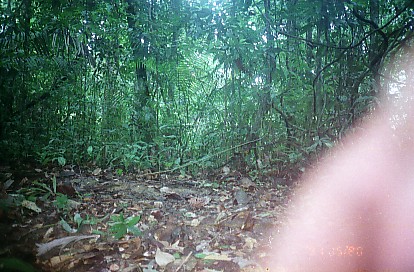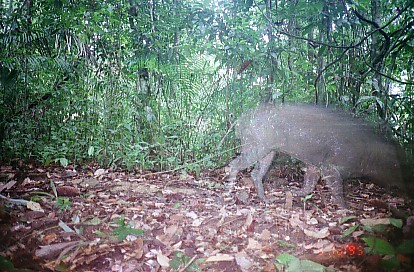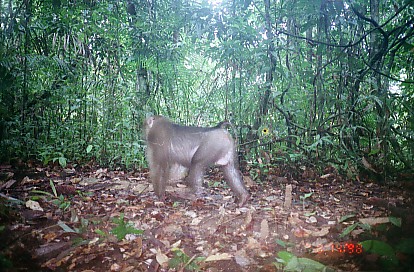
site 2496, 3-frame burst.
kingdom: Animalia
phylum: Chordata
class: Mammalia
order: Artiodactyla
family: Suidae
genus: Sus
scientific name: Sus scrofa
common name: wild boar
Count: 1.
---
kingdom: Animalia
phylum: Chordata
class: Mammalia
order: Primates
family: Cercopithecidae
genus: Macaca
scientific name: Macaca nemestrina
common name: southern pig-tailed macaque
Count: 1.